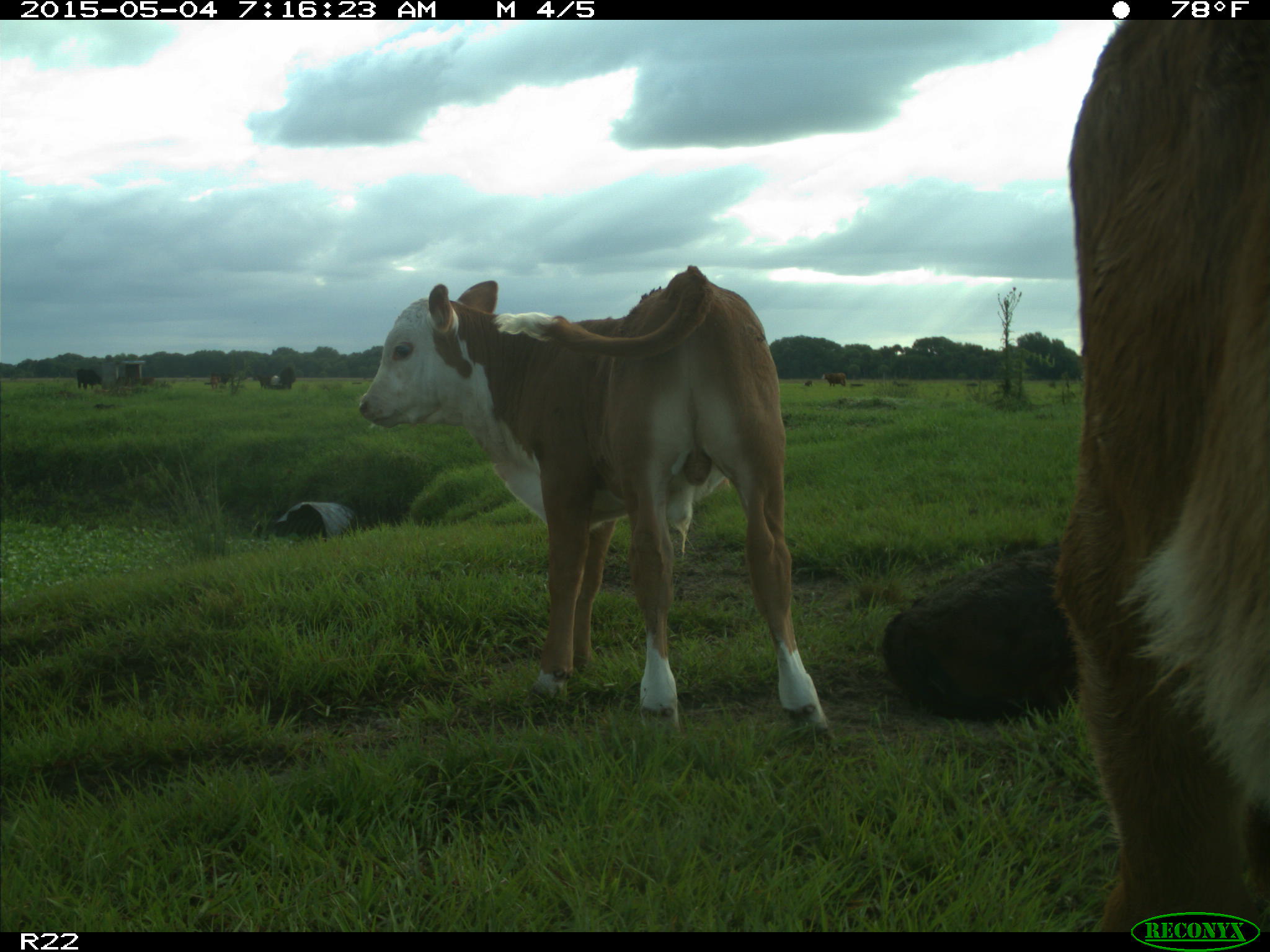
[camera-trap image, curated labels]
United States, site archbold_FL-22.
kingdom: Animalia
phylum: Chordata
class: Mammalia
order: Artiodactyla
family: Bovidae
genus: Bos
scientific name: Bos taurus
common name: domestic cow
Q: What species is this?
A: Bos taurus (domestic cow).